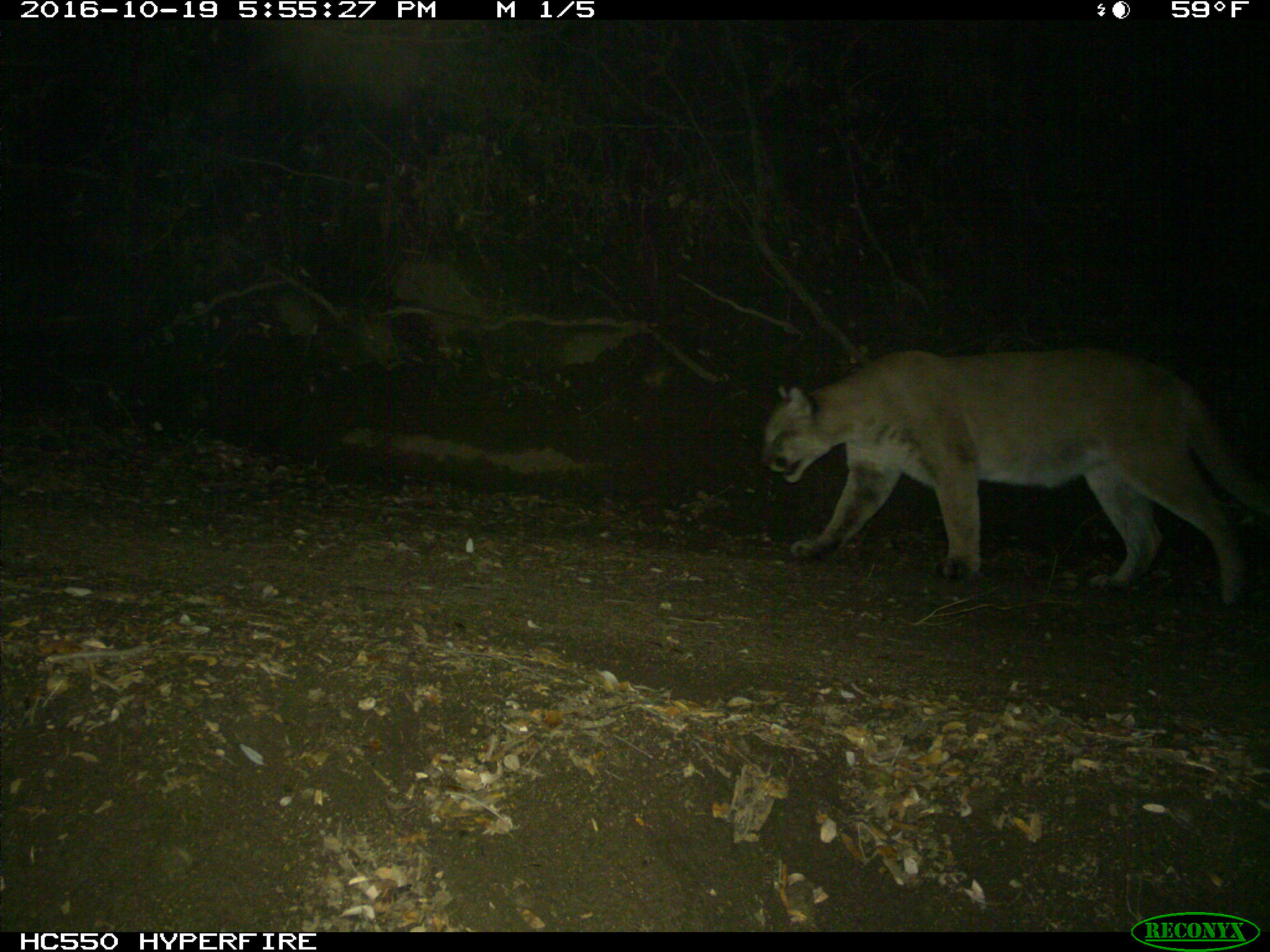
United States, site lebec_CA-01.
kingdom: Animalia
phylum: Chordata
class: Mammalia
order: Carnivora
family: Felidae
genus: Puma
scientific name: Puma concolor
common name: mountain lion